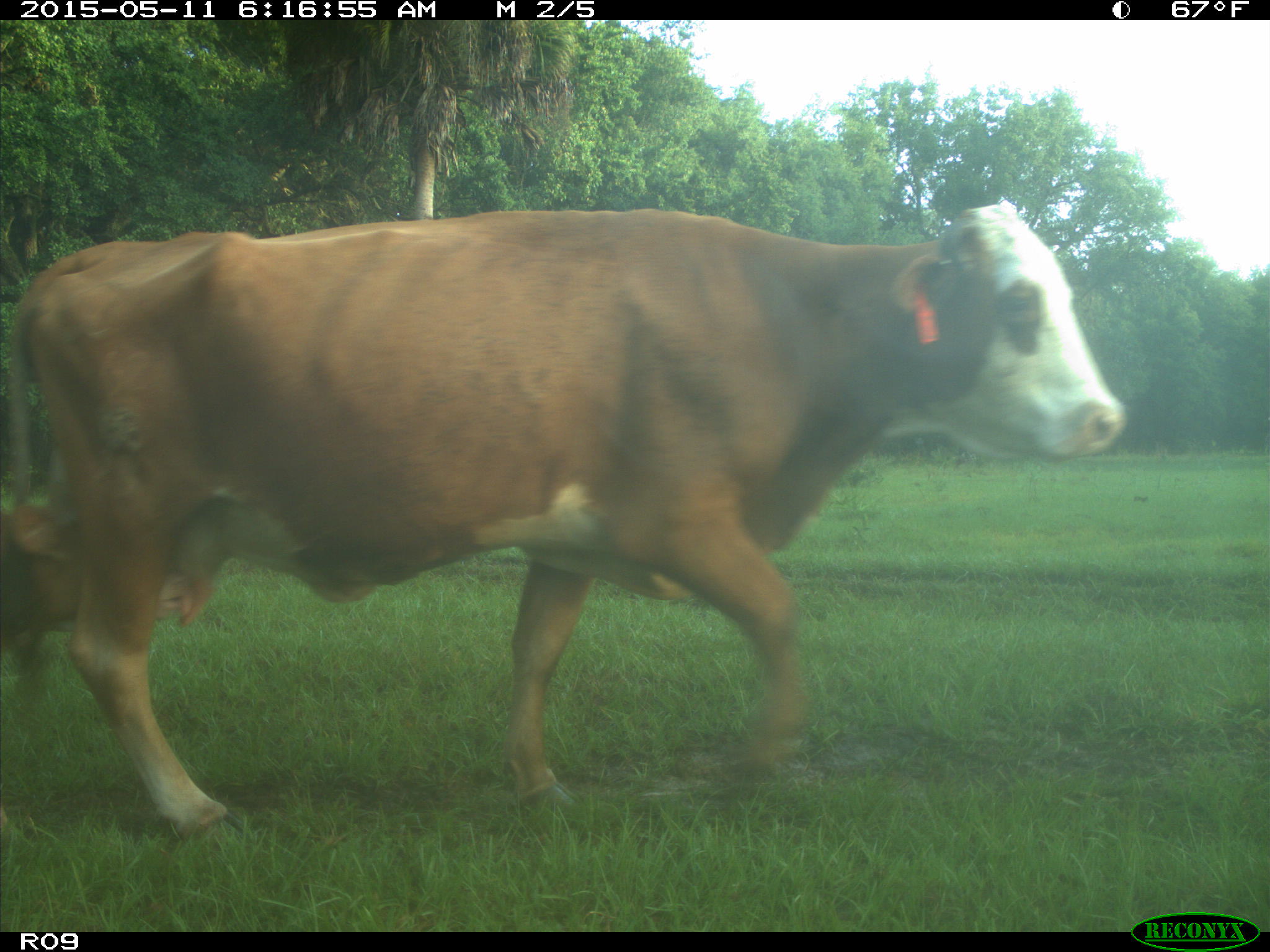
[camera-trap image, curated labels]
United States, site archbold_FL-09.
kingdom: Animalia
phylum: Chordata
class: Mammalia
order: Artiodactyla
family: Bovidae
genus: Bos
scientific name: Bos taurus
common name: domestic cow